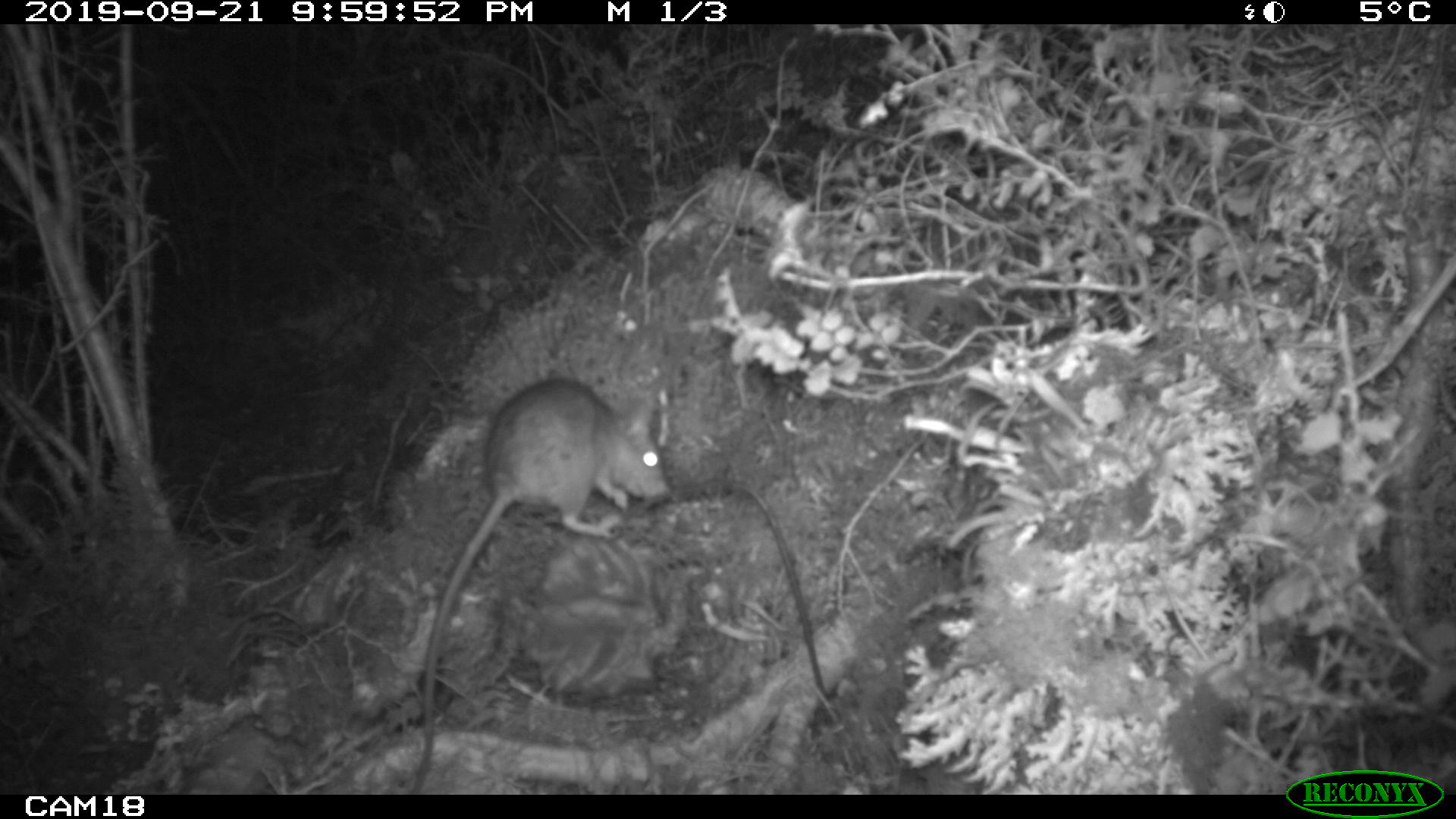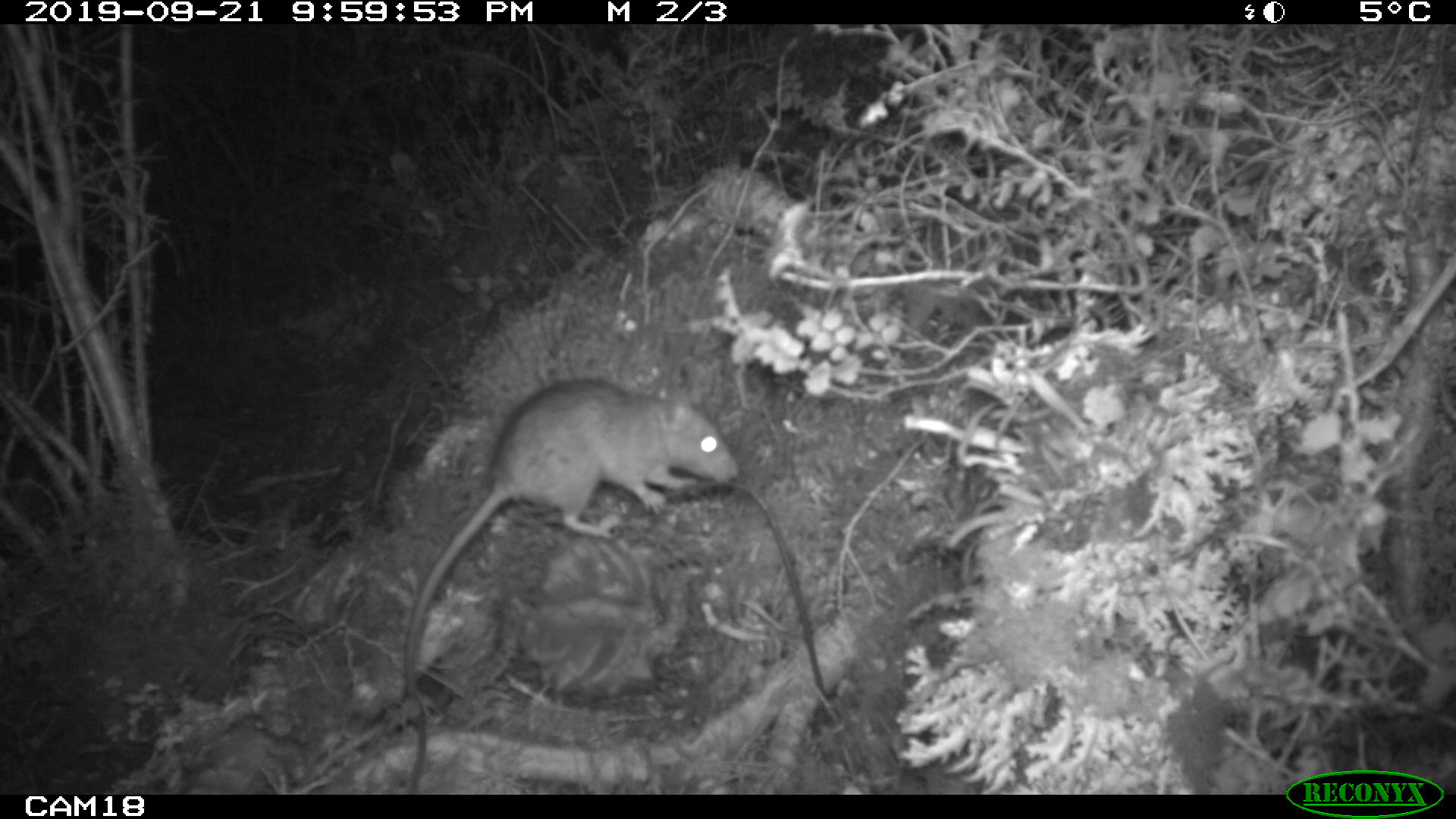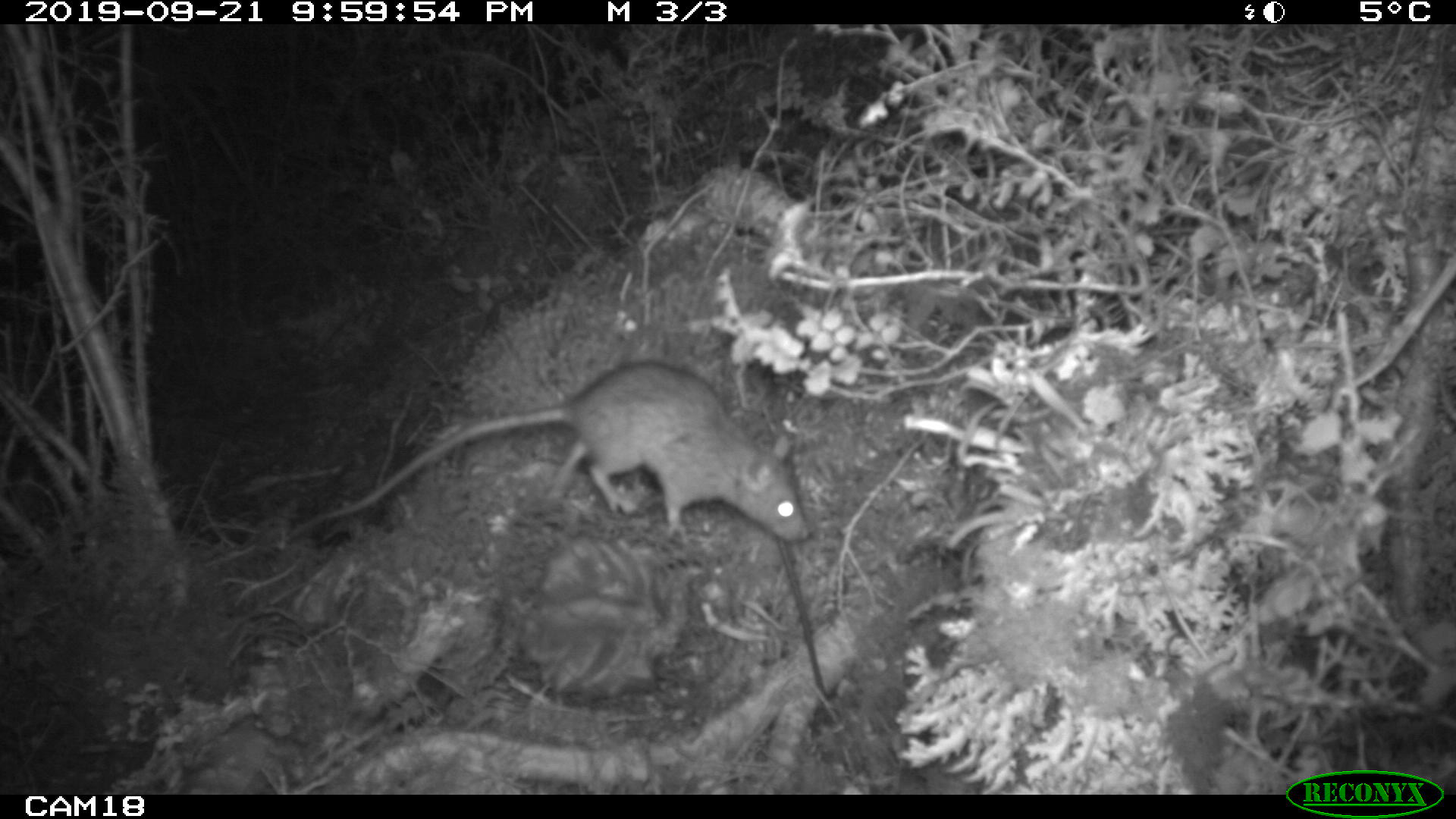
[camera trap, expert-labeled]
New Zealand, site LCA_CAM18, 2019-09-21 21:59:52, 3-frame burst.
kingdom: Animalia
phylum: Chordata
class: Mammalia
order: Rodentia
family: Muridae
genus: Rattus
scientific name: Rattus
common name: rat